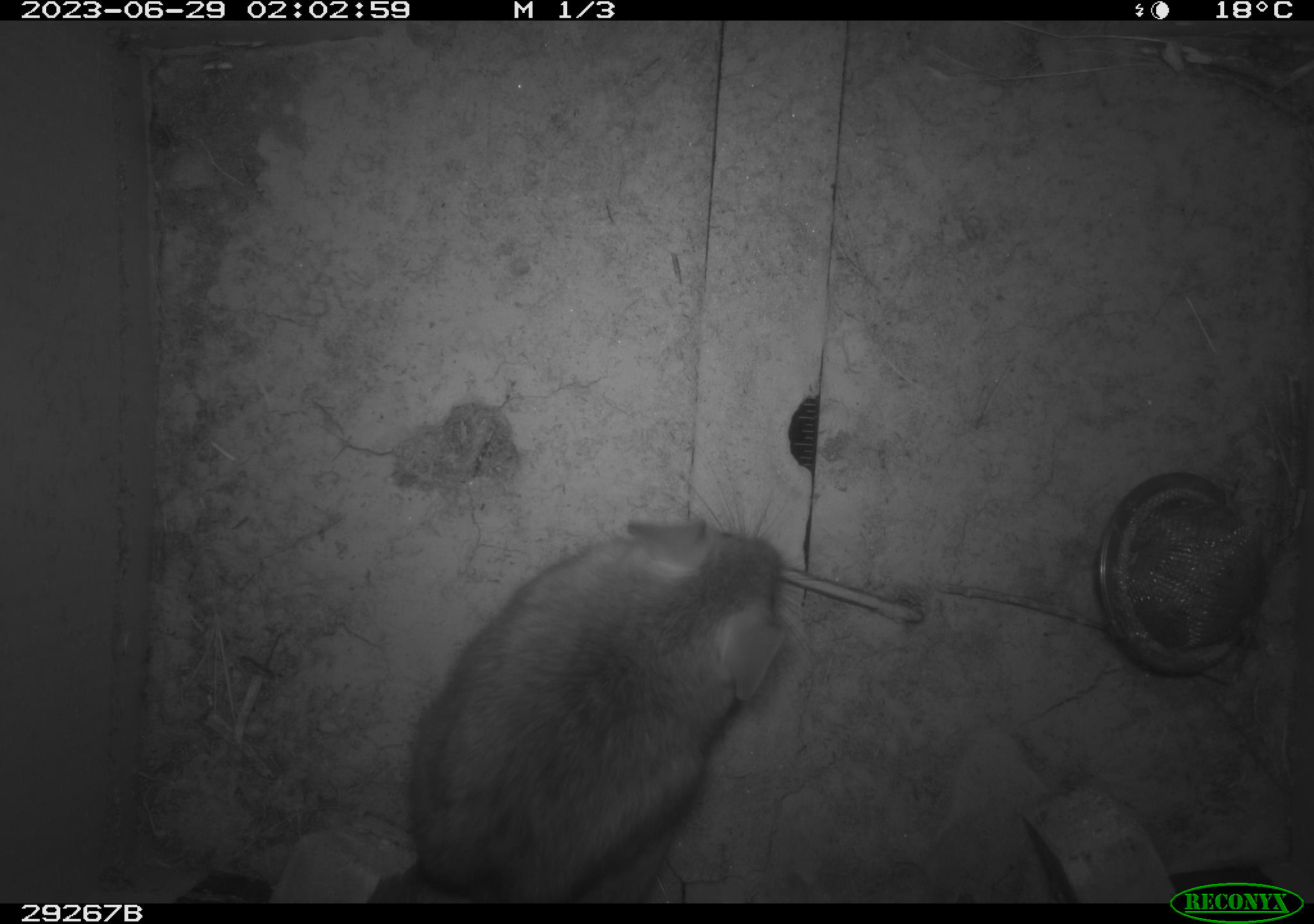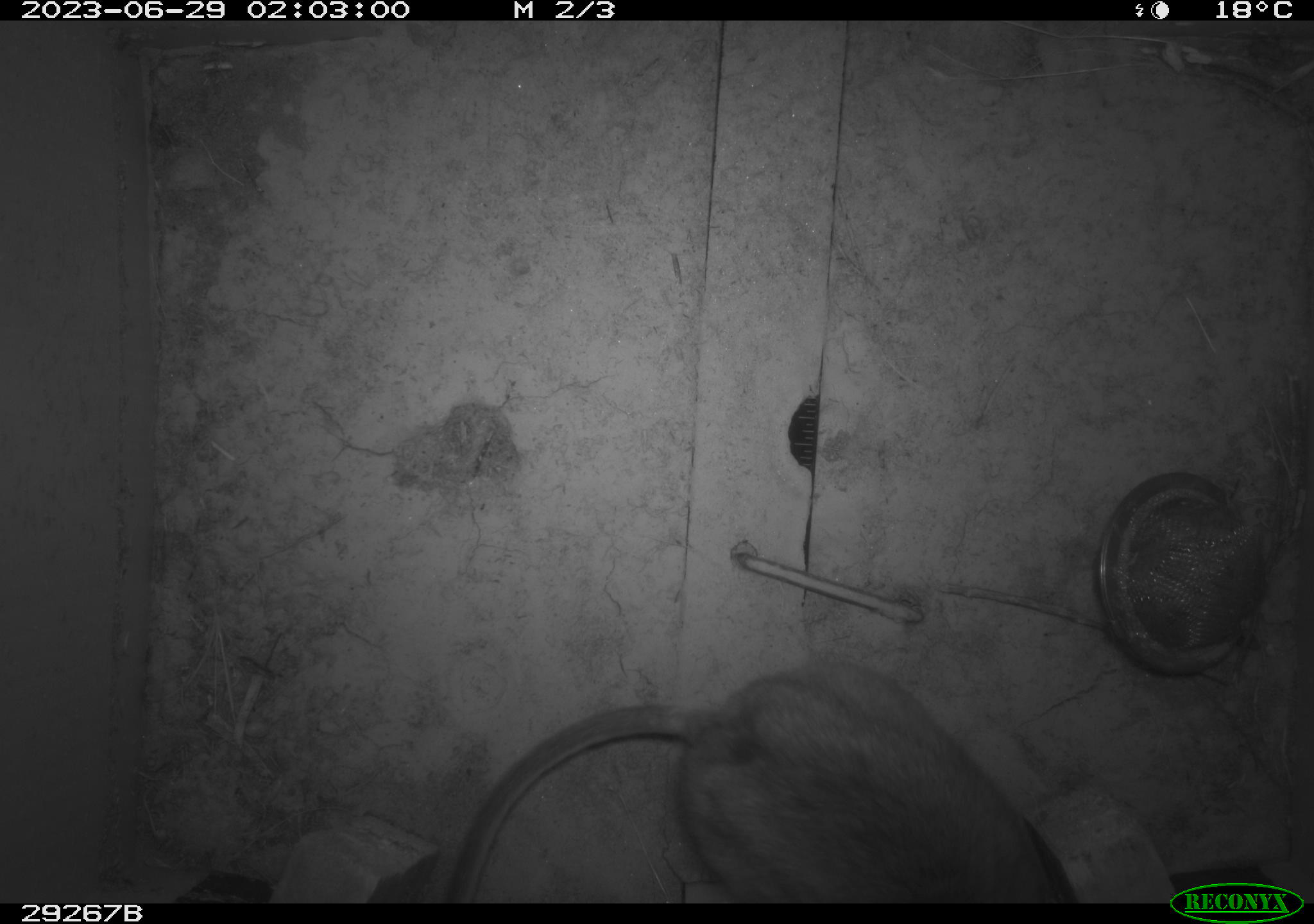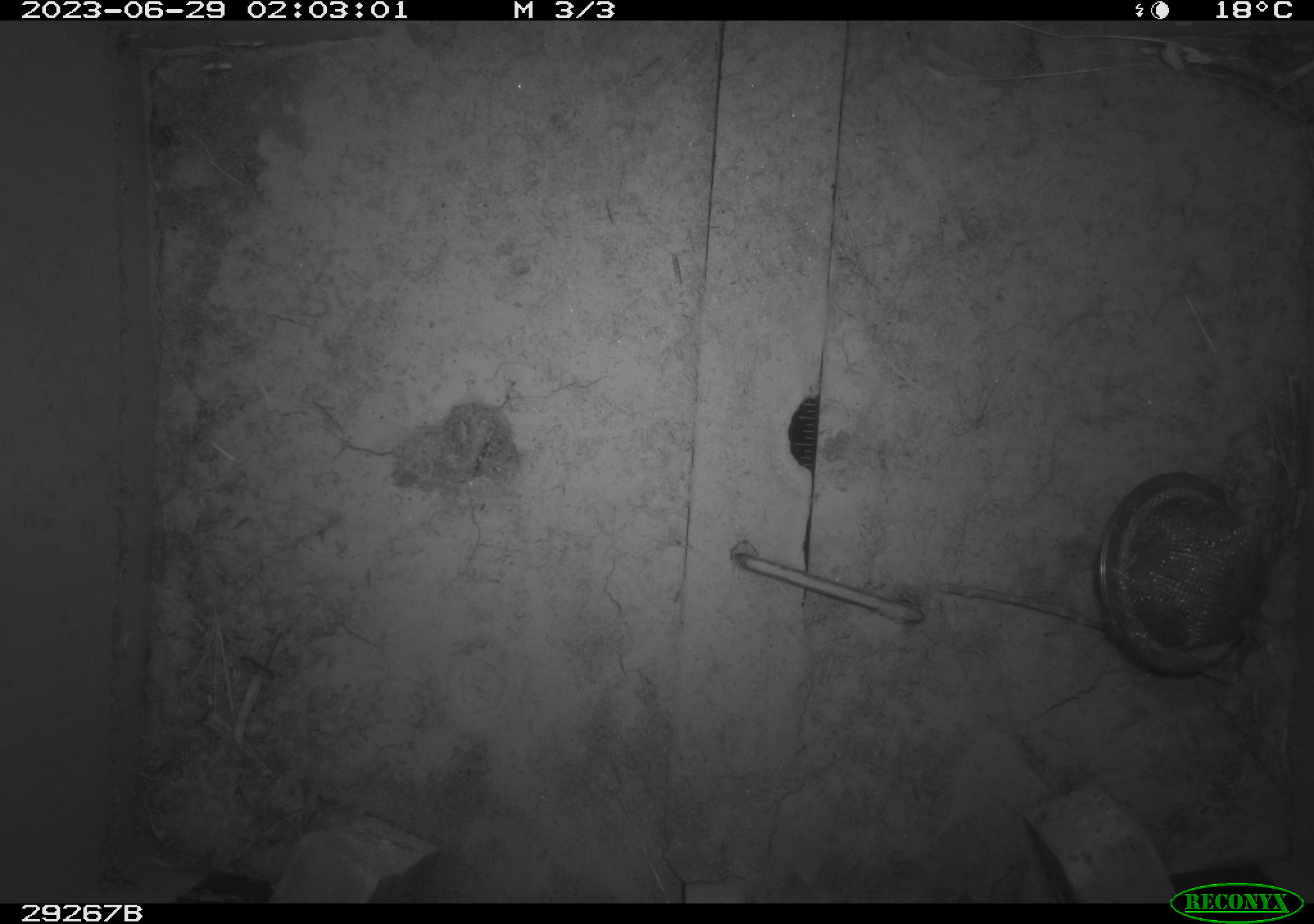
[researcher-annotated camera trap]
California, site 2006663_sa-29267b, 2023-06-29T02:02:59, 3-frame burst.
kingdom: Animalia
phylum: Chordata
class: Mammalia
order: Rodentia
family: Cricetidae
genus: Neotoma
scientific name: Neotoma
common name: pack rat or woodrat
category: neotoma species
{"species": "neotoma species (pack rat or woodrat) (Neotoma)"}